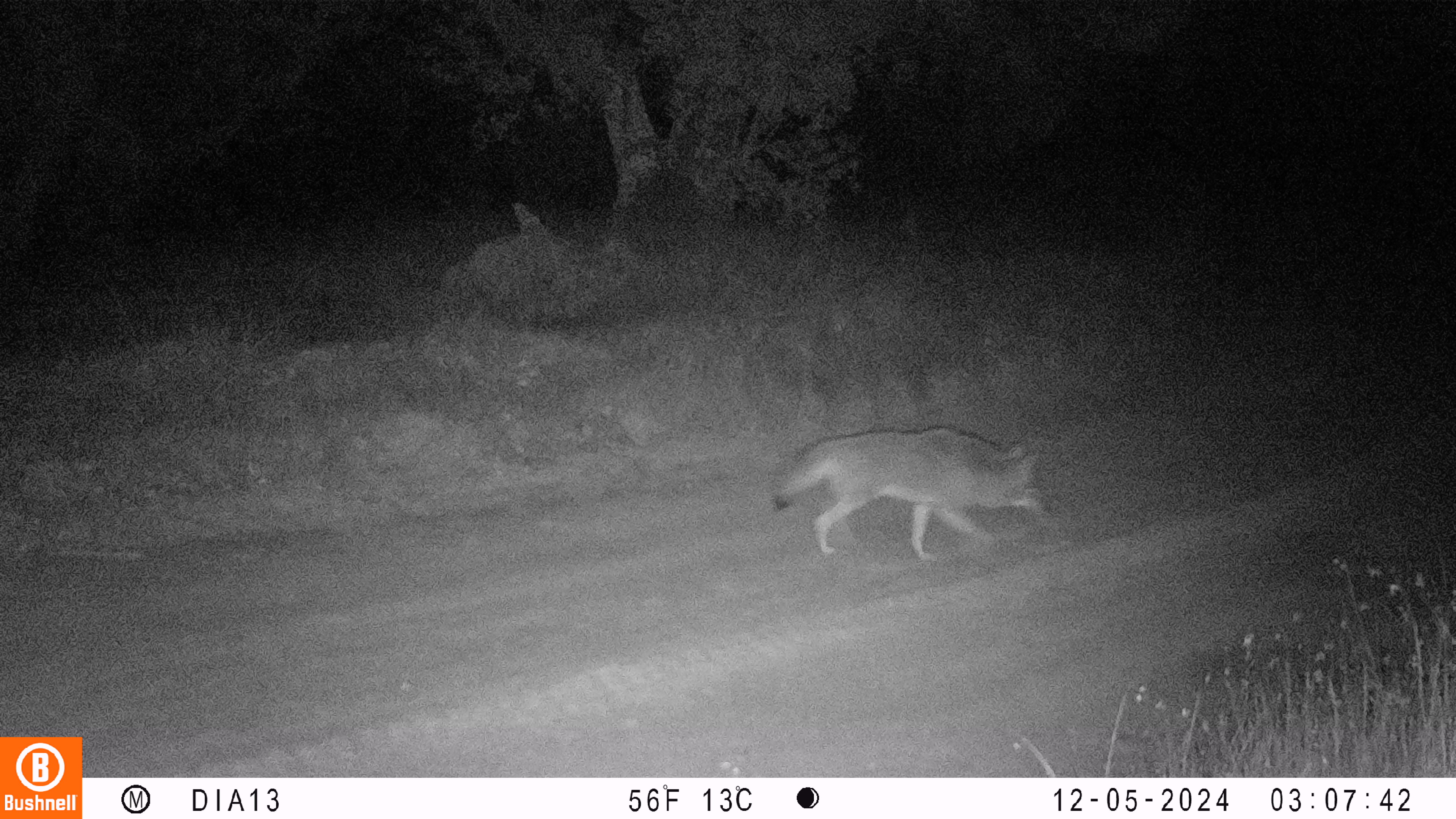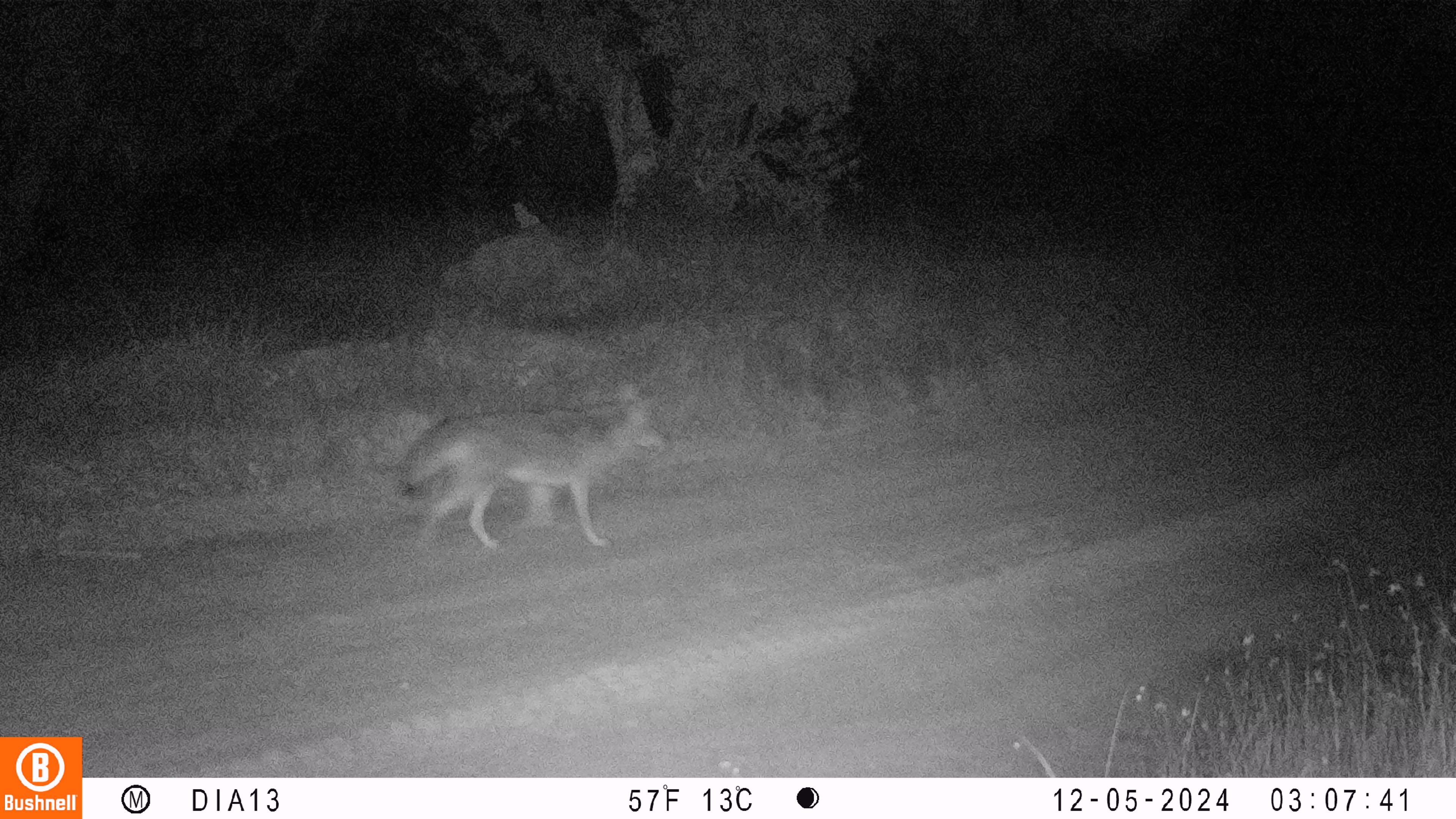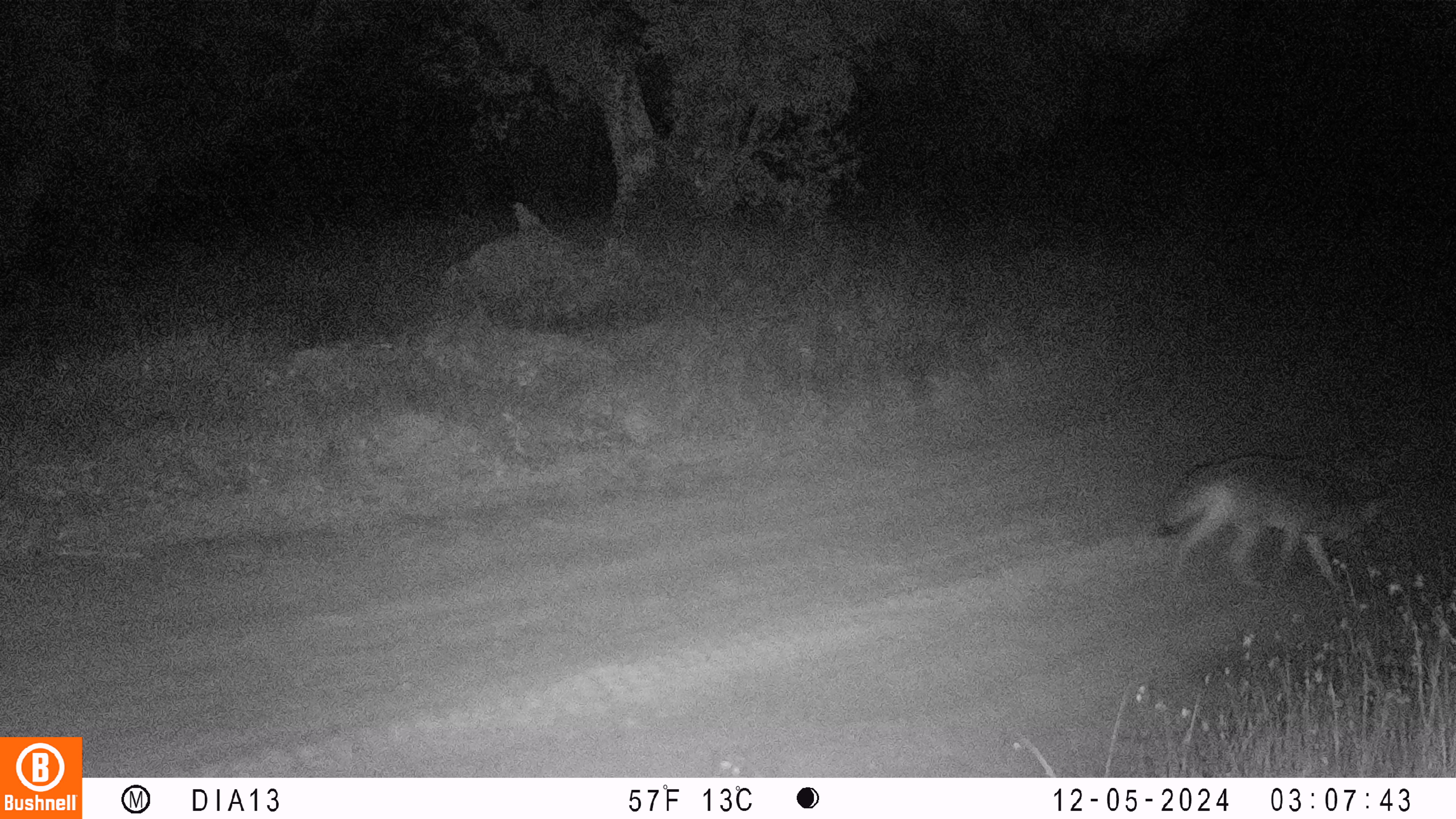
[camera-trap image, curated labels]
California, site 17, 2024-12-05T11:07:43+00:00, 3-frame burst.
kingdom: Animalia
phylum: Chordata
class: Mammalia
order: Carnivora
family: Canidae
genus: Canis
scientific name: Canis latrans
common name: coyote